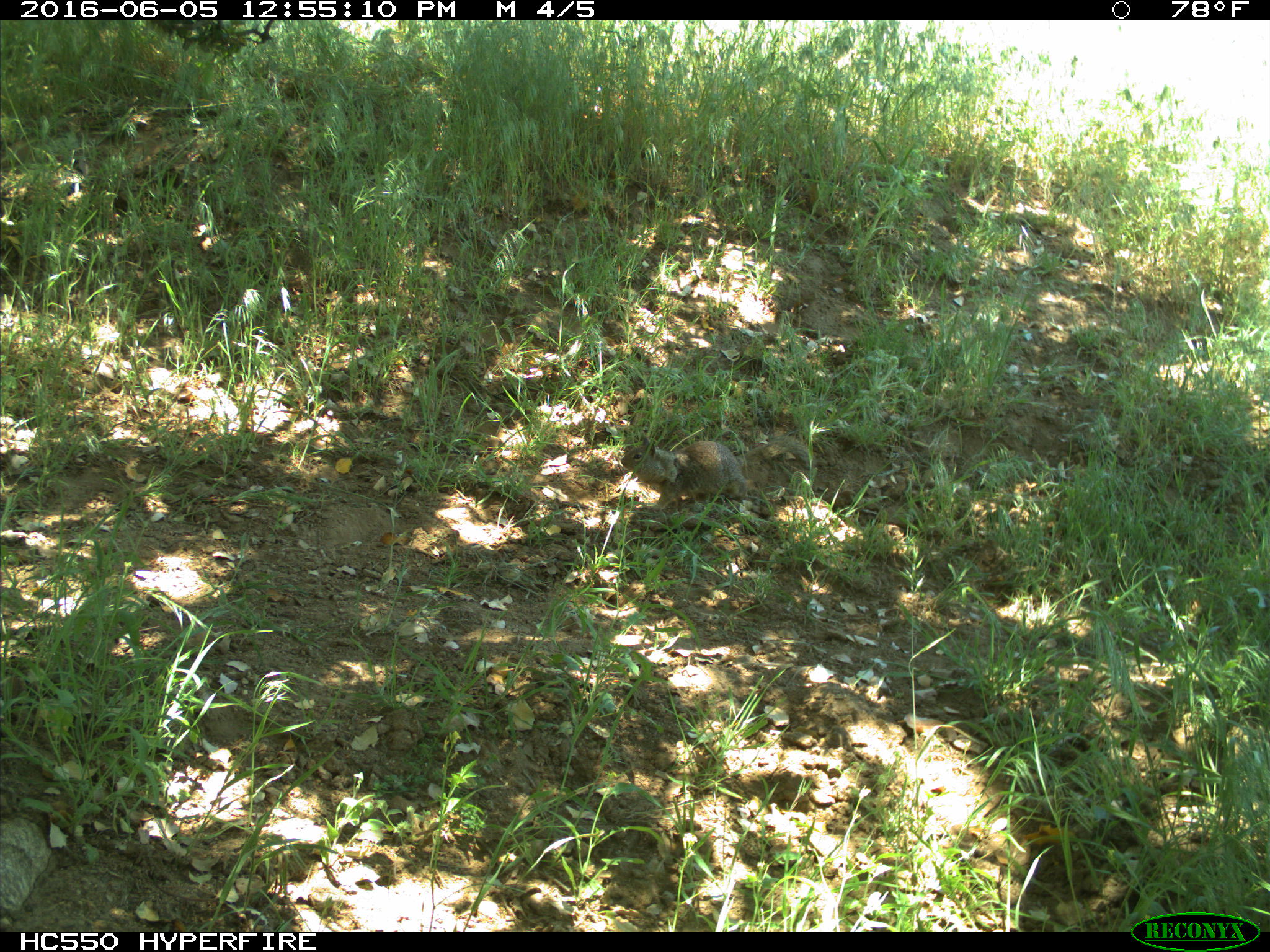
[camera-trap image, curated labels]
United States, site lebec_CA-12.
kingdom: Animalia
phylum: Chordata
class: Mammalia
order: Rodentia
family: Sciuridae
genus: Otospermophilus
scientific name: Otospermophilus beecheyi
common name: california ground squirrel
Otospermophilus beecheyi (california ground squirrel).